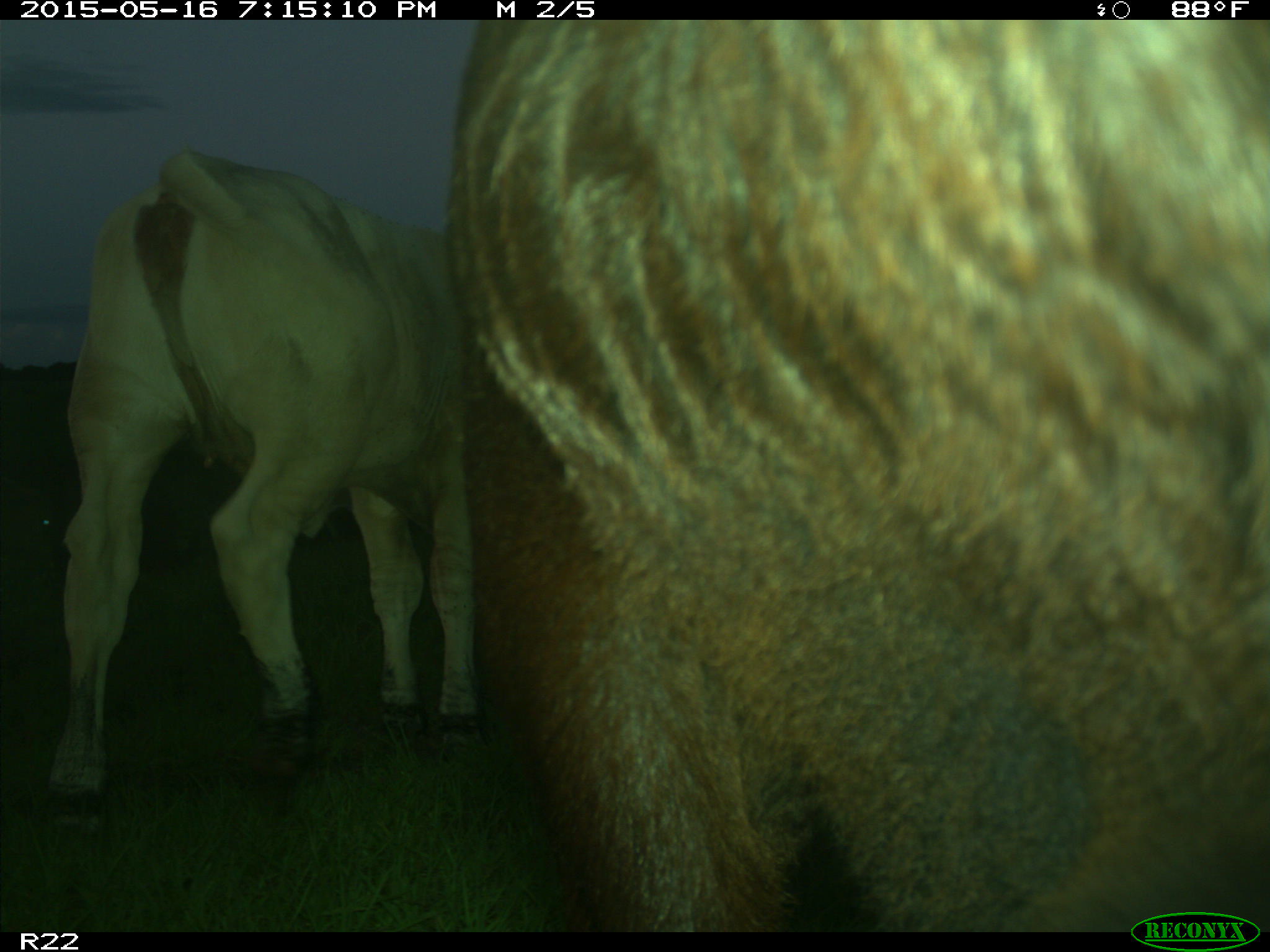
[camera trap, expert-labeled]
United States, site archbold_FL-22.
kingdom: Animalia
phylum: Chordata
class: Mammalia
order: Artiodactyla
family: Bovidae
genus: Bos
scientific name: Bos taurus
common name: domestic cow